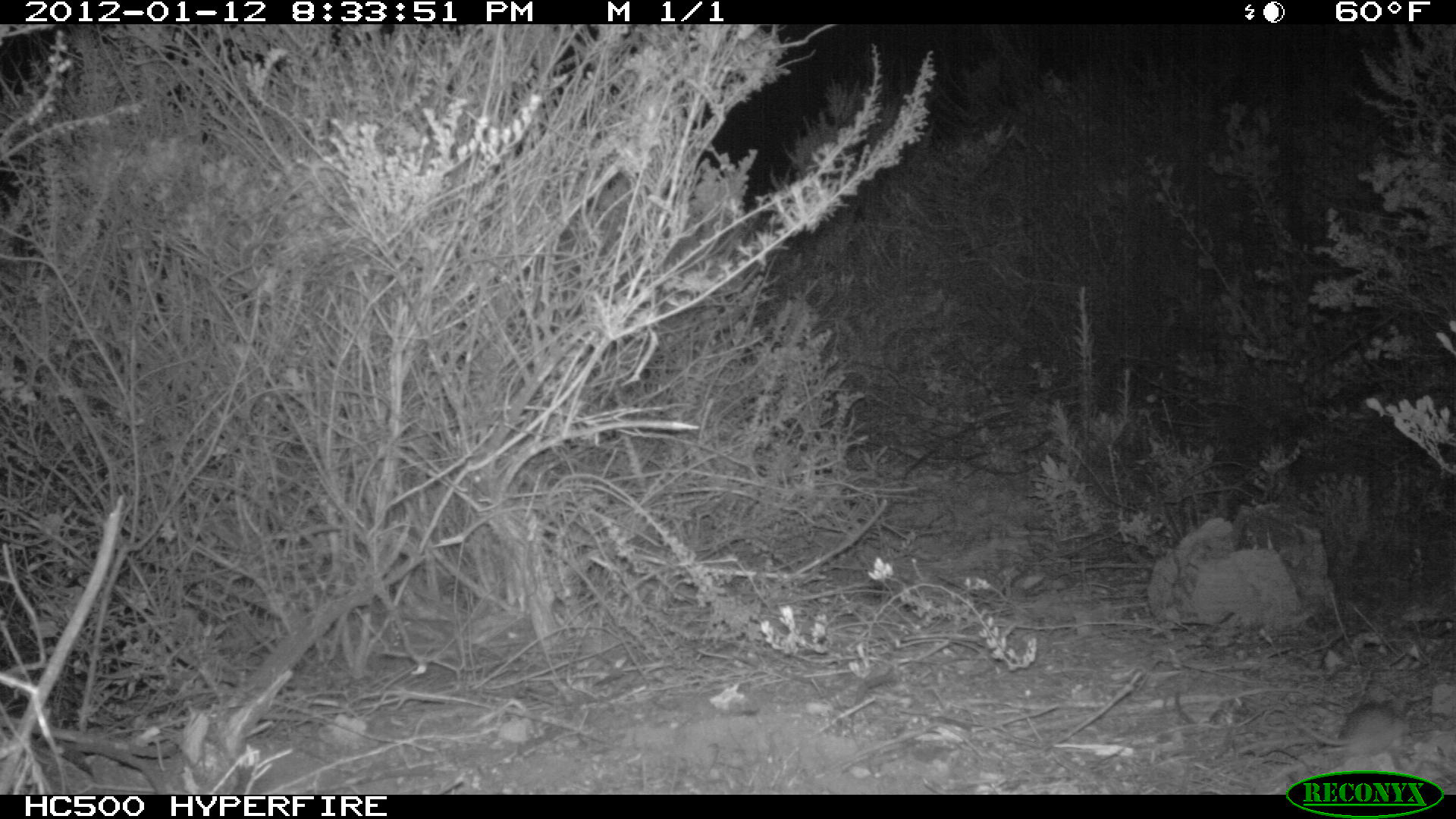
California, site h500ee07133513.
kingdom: Animalia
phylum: Chordata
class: Mammalia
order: Rodentia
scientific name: Rodentia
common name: rodent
Rodent (Rodentia).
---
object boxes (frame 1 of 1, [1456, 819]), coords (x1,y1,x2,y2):
rodent: (1293,699,1409,755)